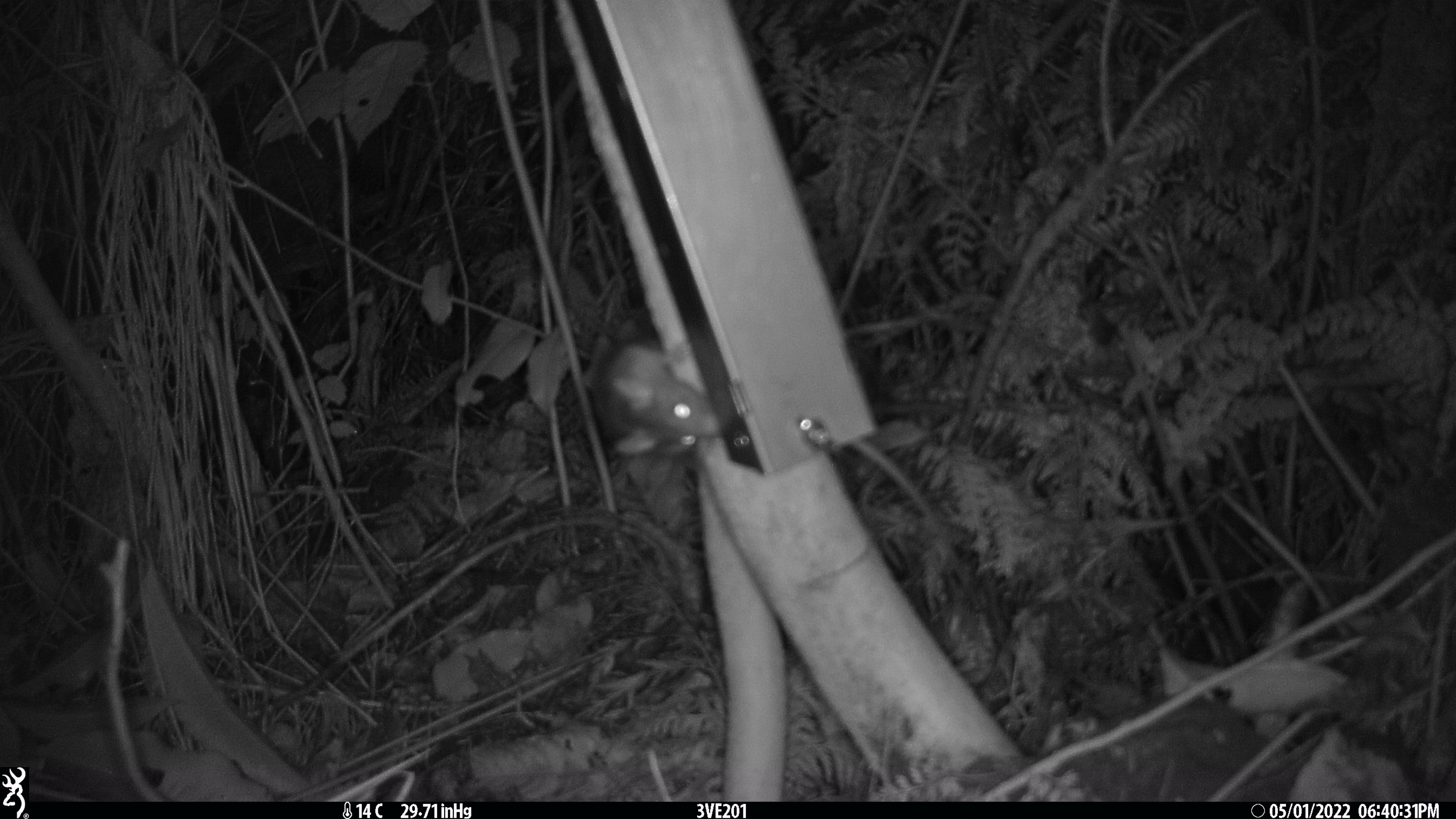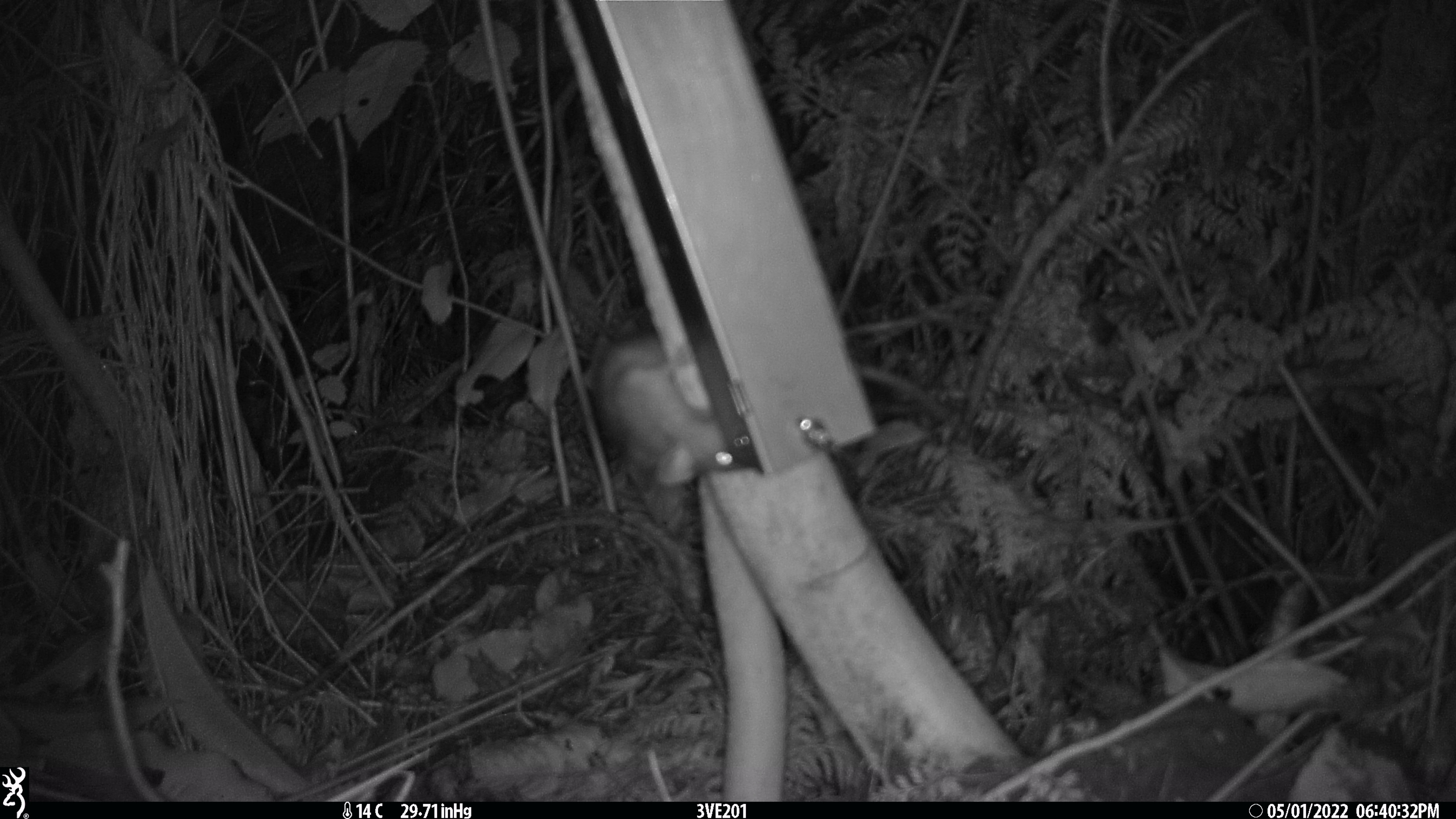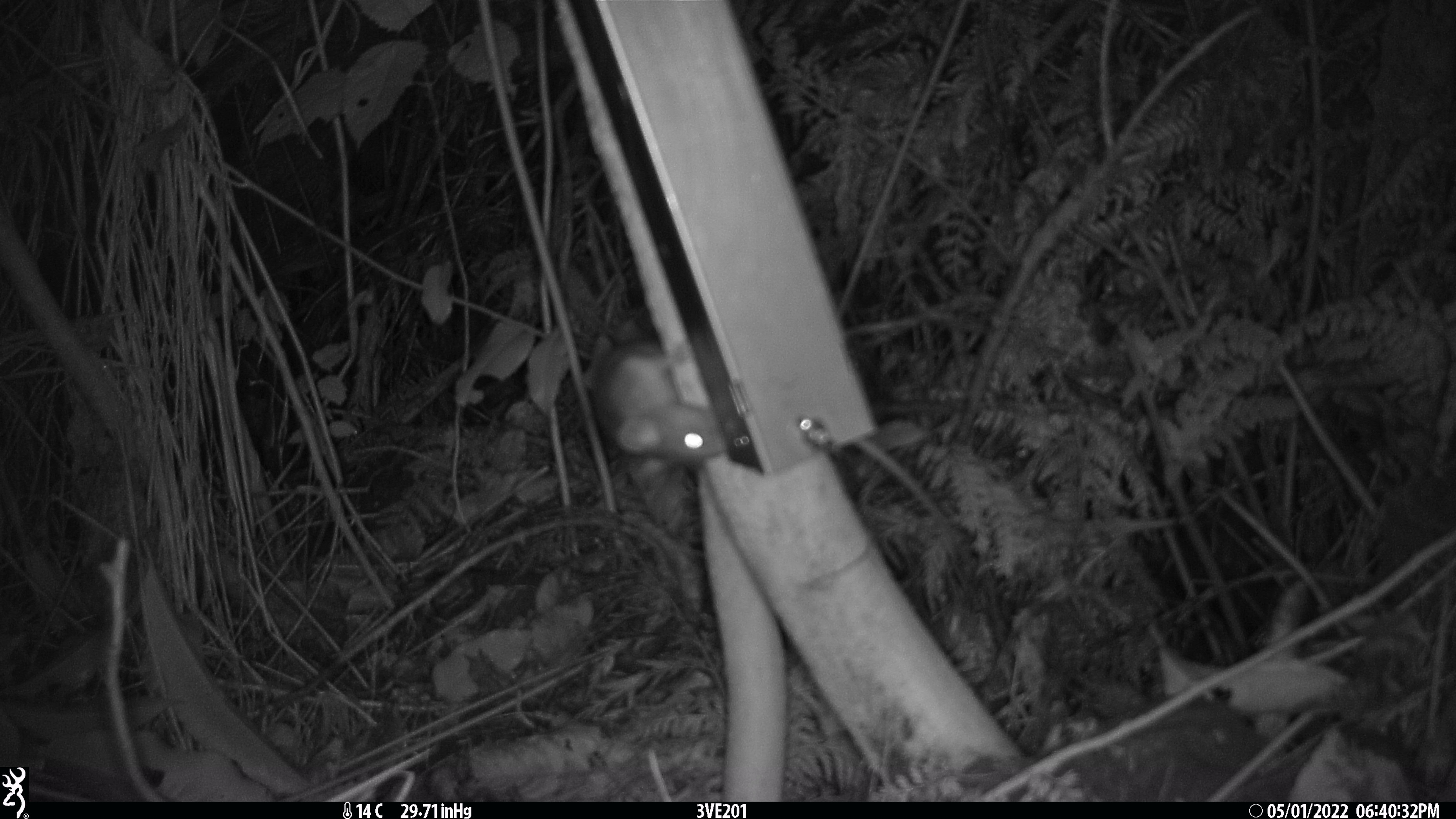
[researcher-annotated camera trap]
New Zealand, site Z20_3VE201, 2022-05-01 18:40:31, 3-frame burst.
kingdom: Animalia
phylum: Chordata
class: Mammalia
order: Rodentia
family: Muridae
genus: Rattus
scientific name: Rattus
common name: rat